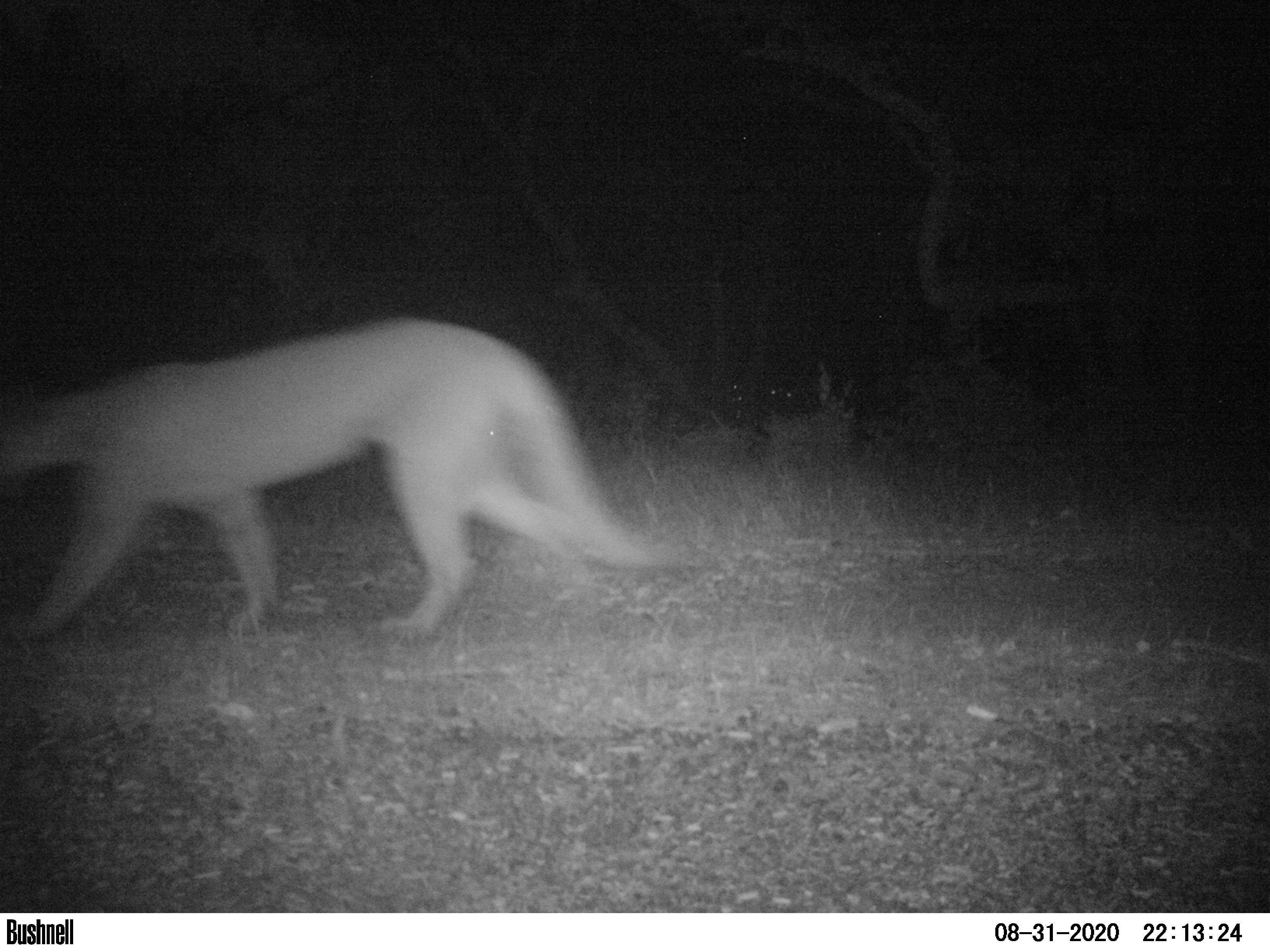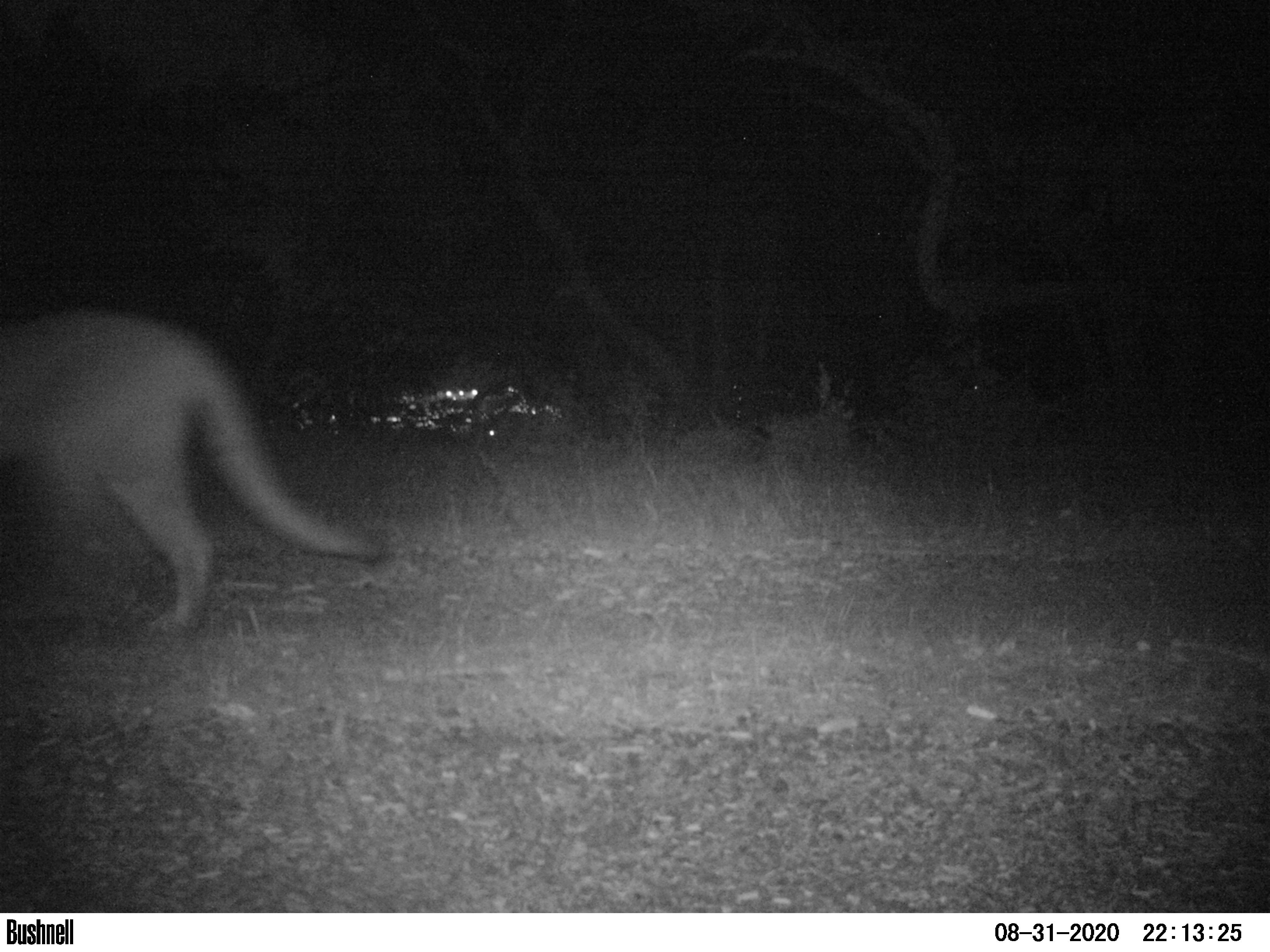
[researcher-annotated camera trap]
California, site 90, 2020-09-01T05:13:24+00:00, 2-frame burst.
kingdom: Animalia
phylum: Chordata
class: Mammalia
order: Carnivora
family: Felidae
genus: Puma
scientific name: Puma concolor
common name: puma